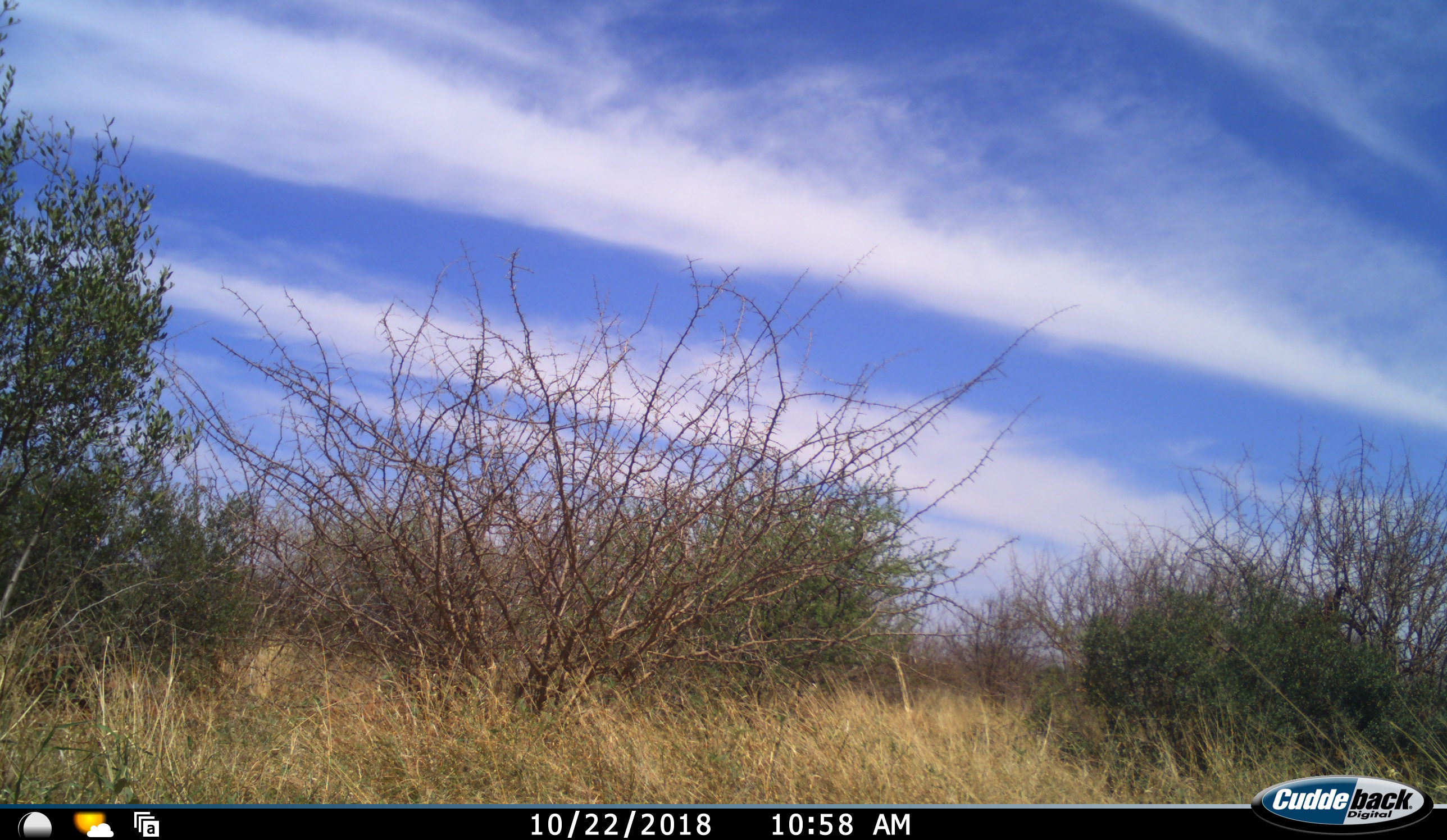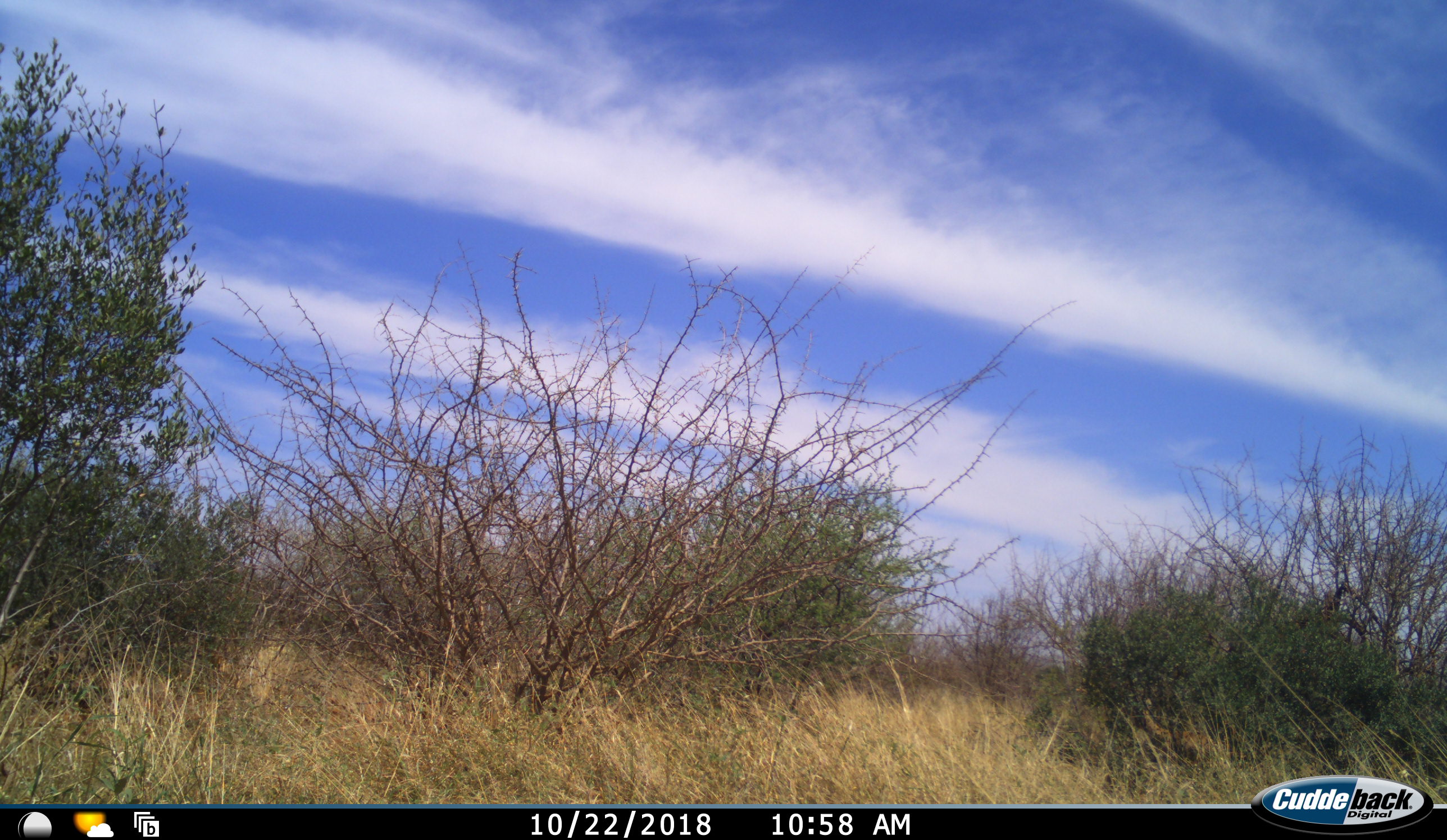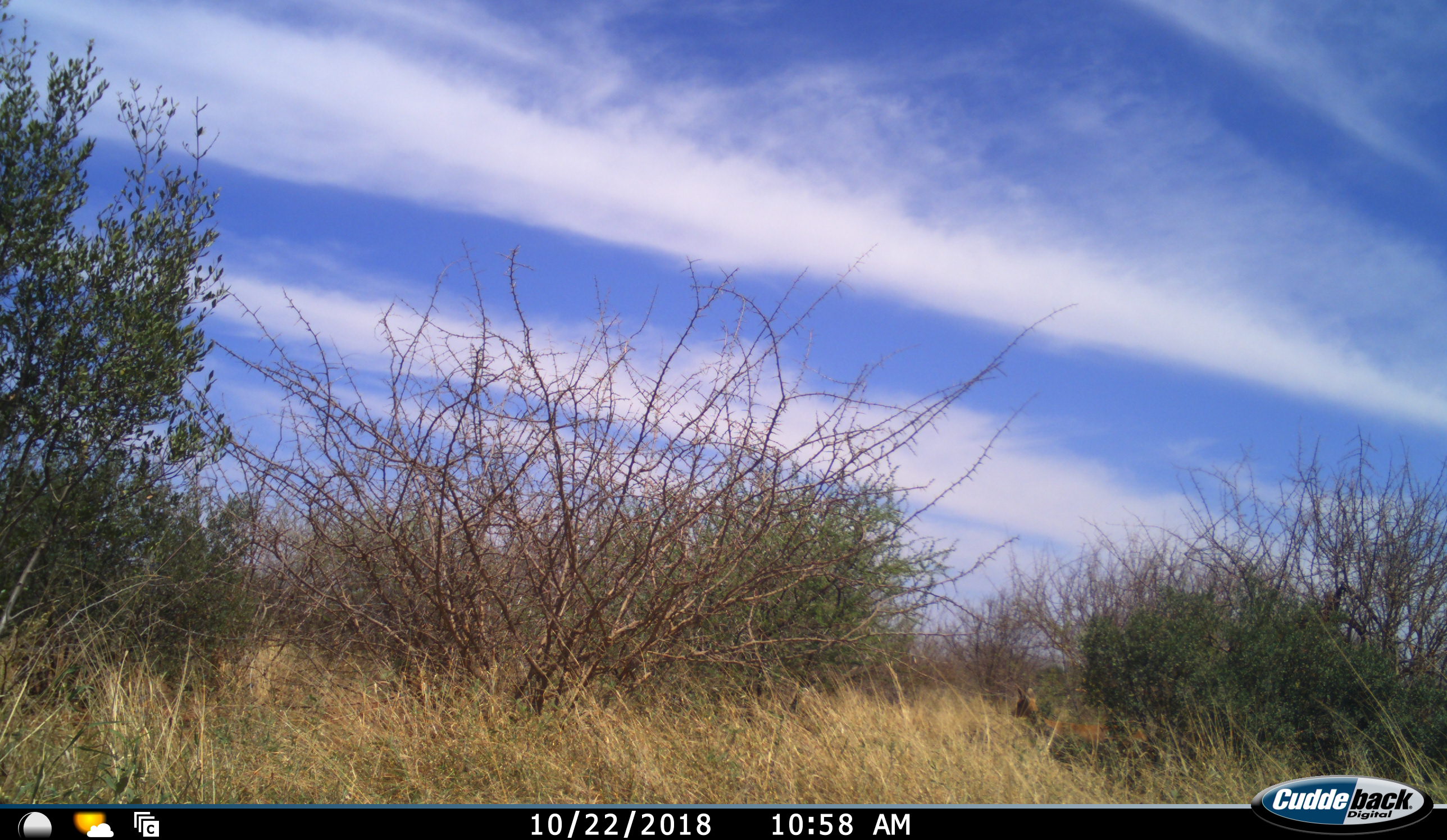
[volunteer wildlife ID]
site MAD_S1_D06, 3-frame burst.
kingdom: Animalia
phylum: Chordata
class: Mammalia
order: Artiodactyla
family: Bovidae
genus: Tragelaphus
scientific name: Tragelaphus scriptus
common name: bushbuck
Bushbuck (Tragelaphus scriptus), count 2. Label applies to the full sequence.